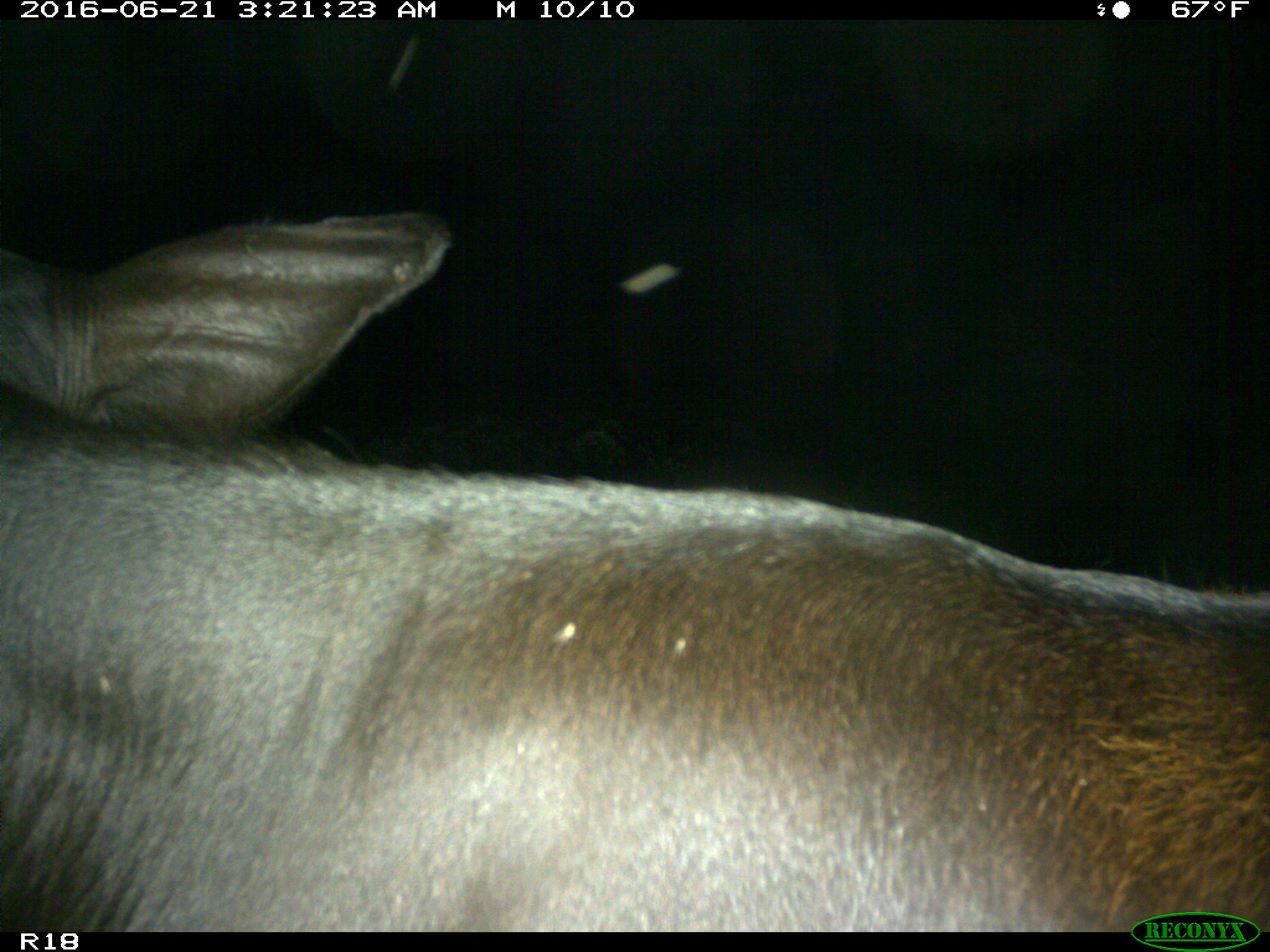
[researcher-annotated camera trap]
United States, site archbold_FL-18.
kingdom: Animalia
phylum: Chordata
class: Mammalia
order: Artiodactyla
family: Bovidae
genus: Bos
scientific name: Bos taurus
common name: domestic cow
Bos taurus (domestic cow).